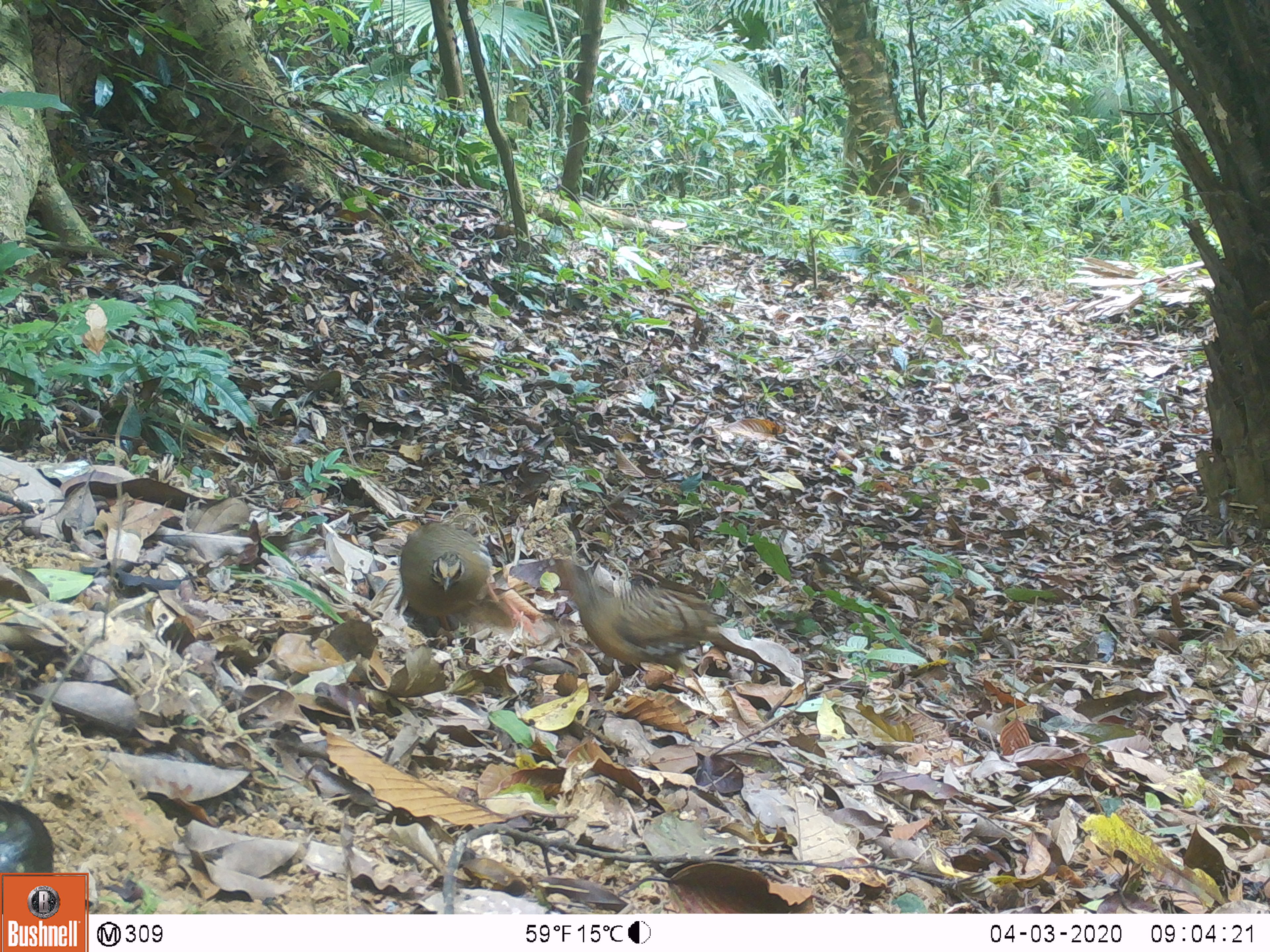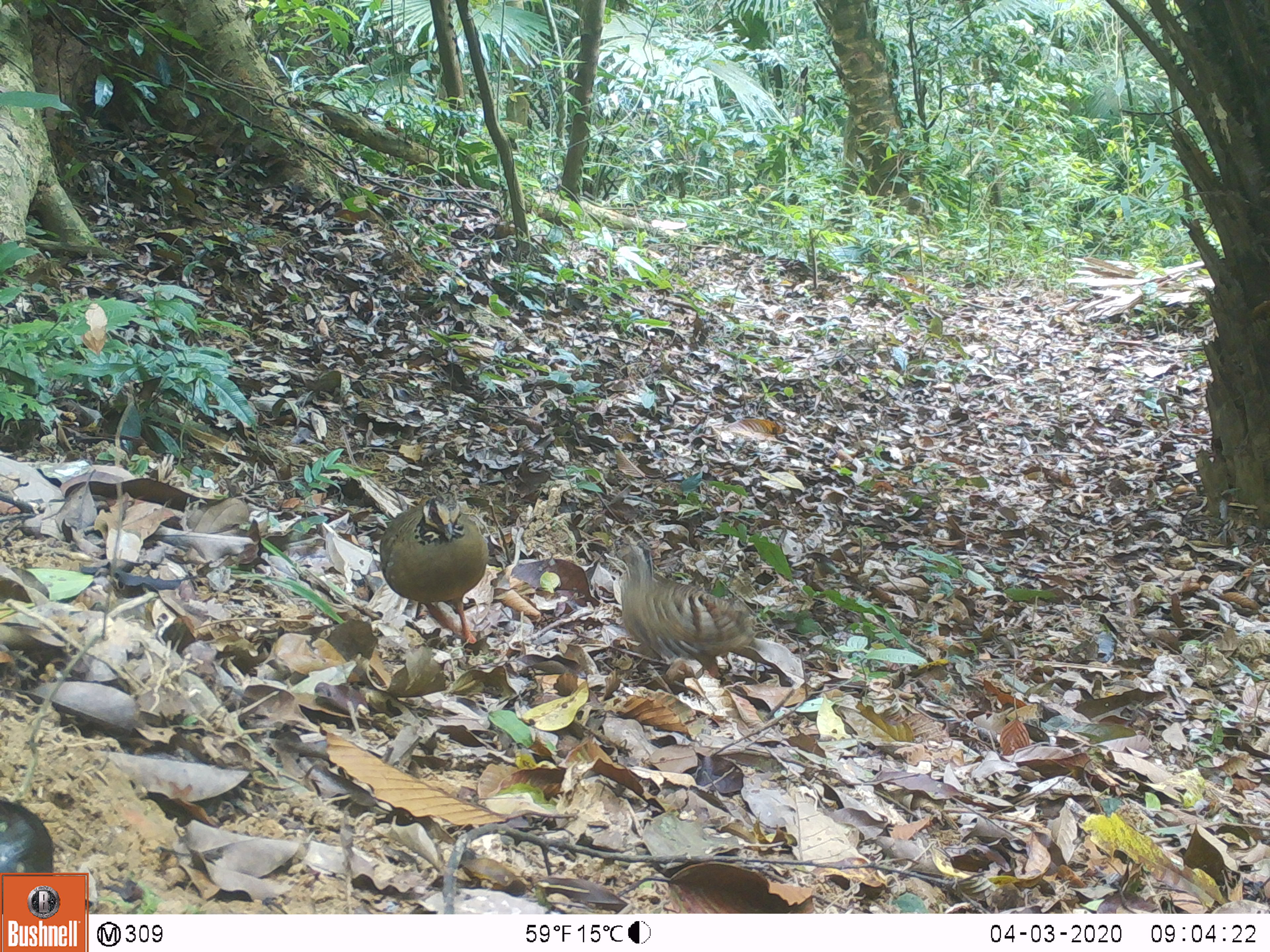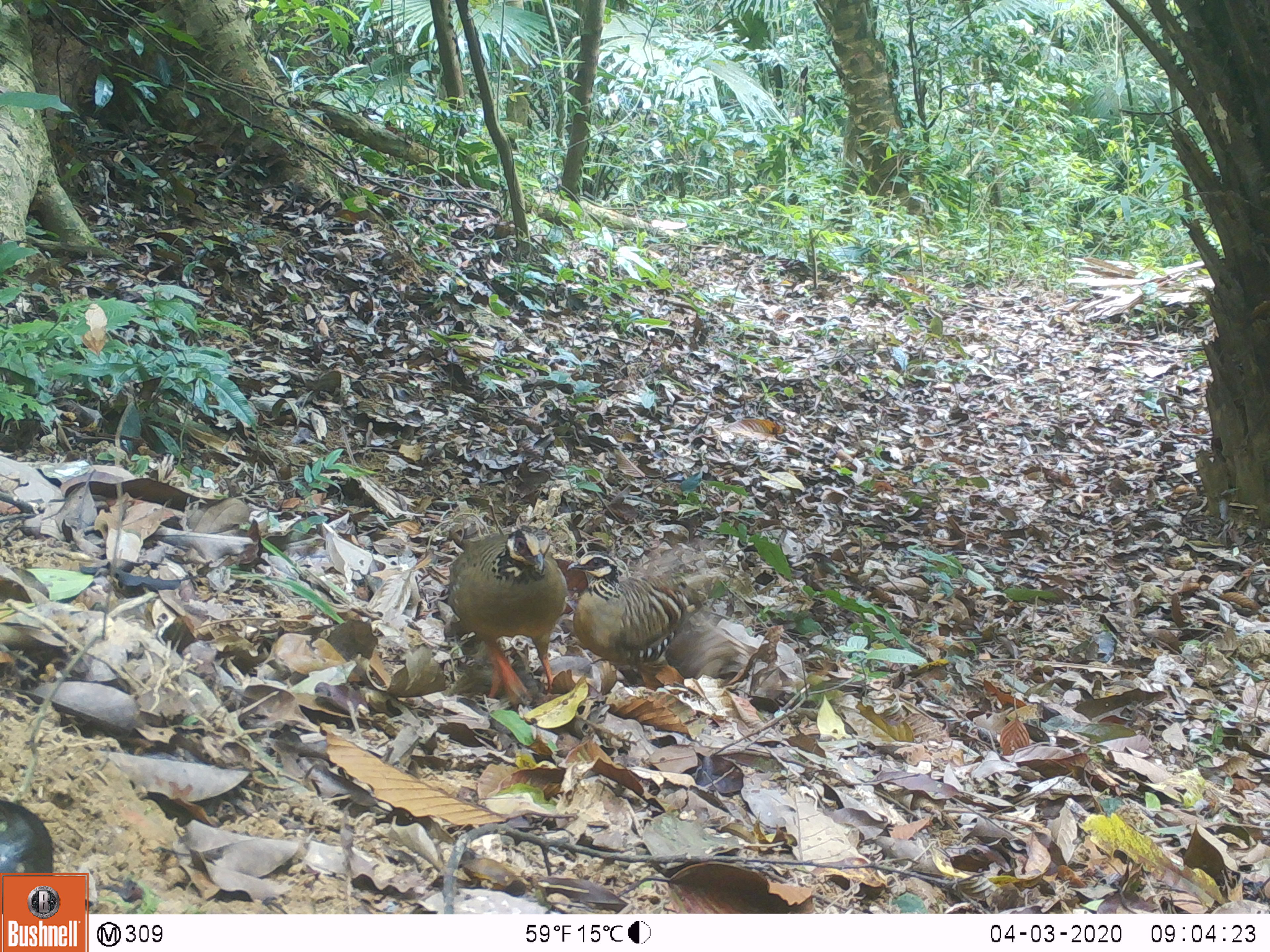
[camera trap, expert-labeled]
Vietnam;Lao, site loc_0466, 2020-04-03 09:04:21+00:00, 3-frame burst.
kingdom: Animalia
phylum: Chordata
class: Aves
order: Galliformes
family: Phasianidae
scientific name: Phasianidae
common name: partridge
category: unidentified partridge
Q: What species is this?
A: Unidentified partridge (partridge) (Phasianidae).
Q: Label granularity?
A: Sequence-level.